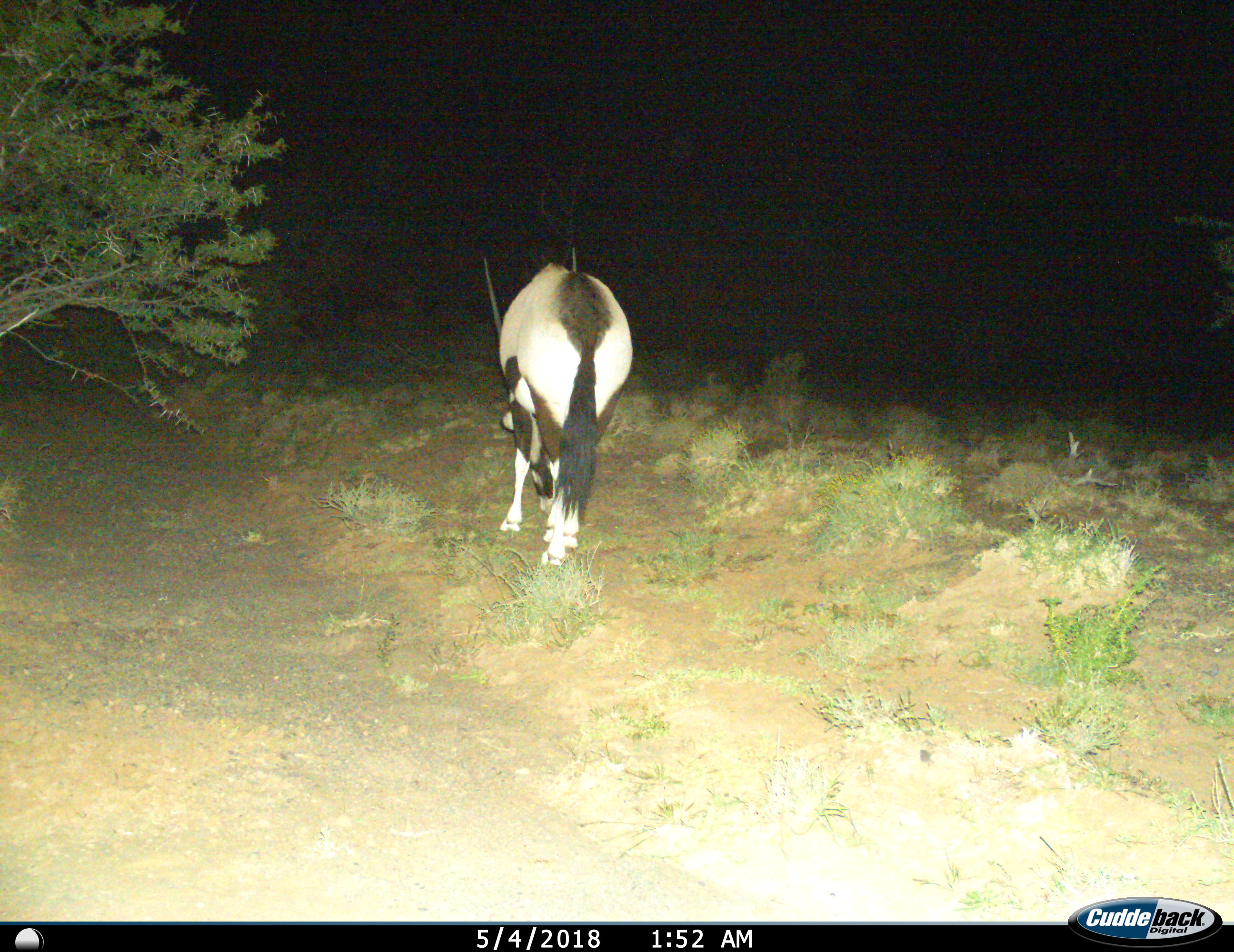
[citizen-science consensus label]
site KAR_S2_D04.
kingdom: Animalia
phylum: Chordata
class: Mammalia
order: Artiodactyla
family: Bovidae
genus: Oryx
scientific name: Oryx gazella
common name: gemsbok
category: oryx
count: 1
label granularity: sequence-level